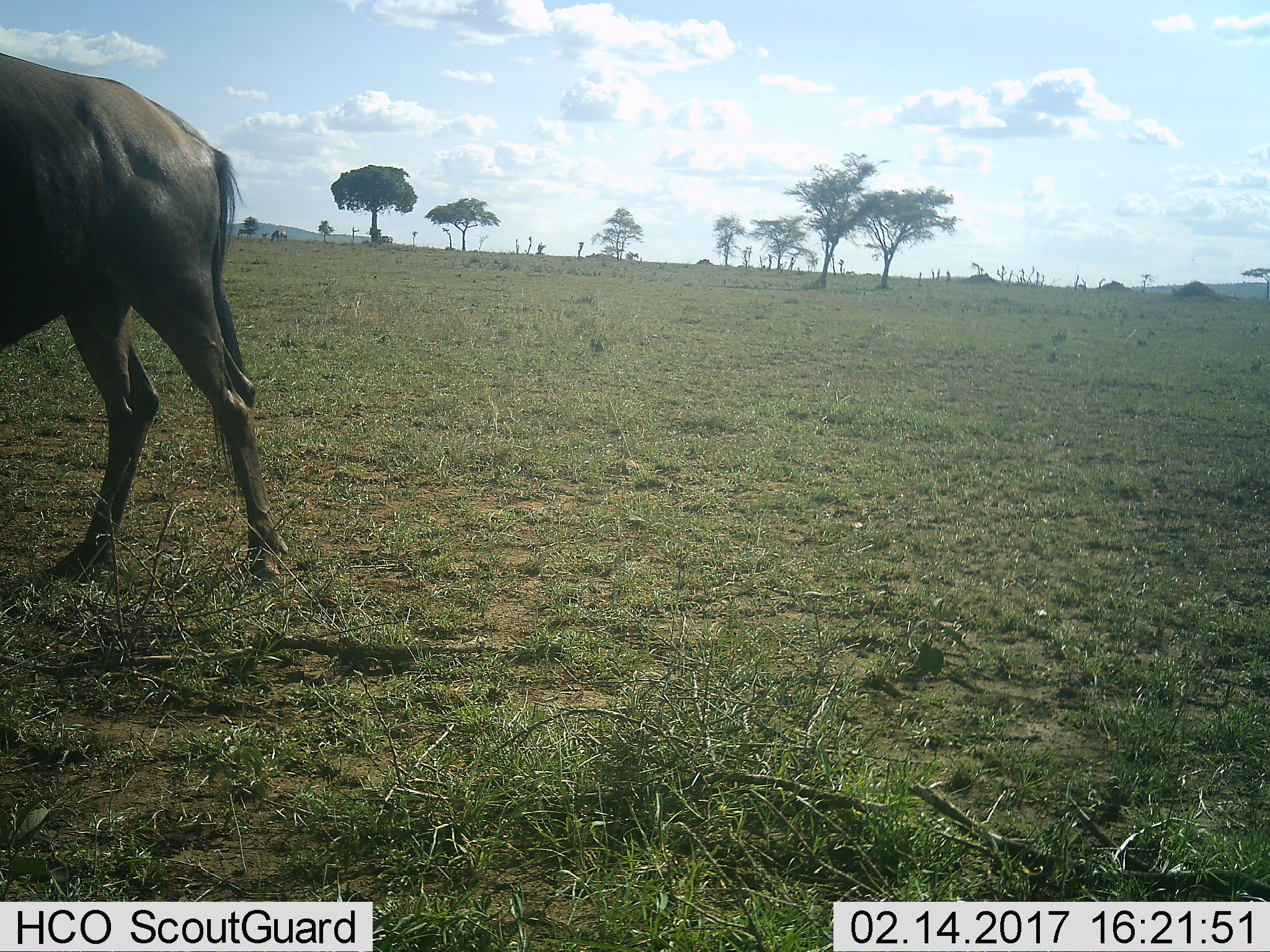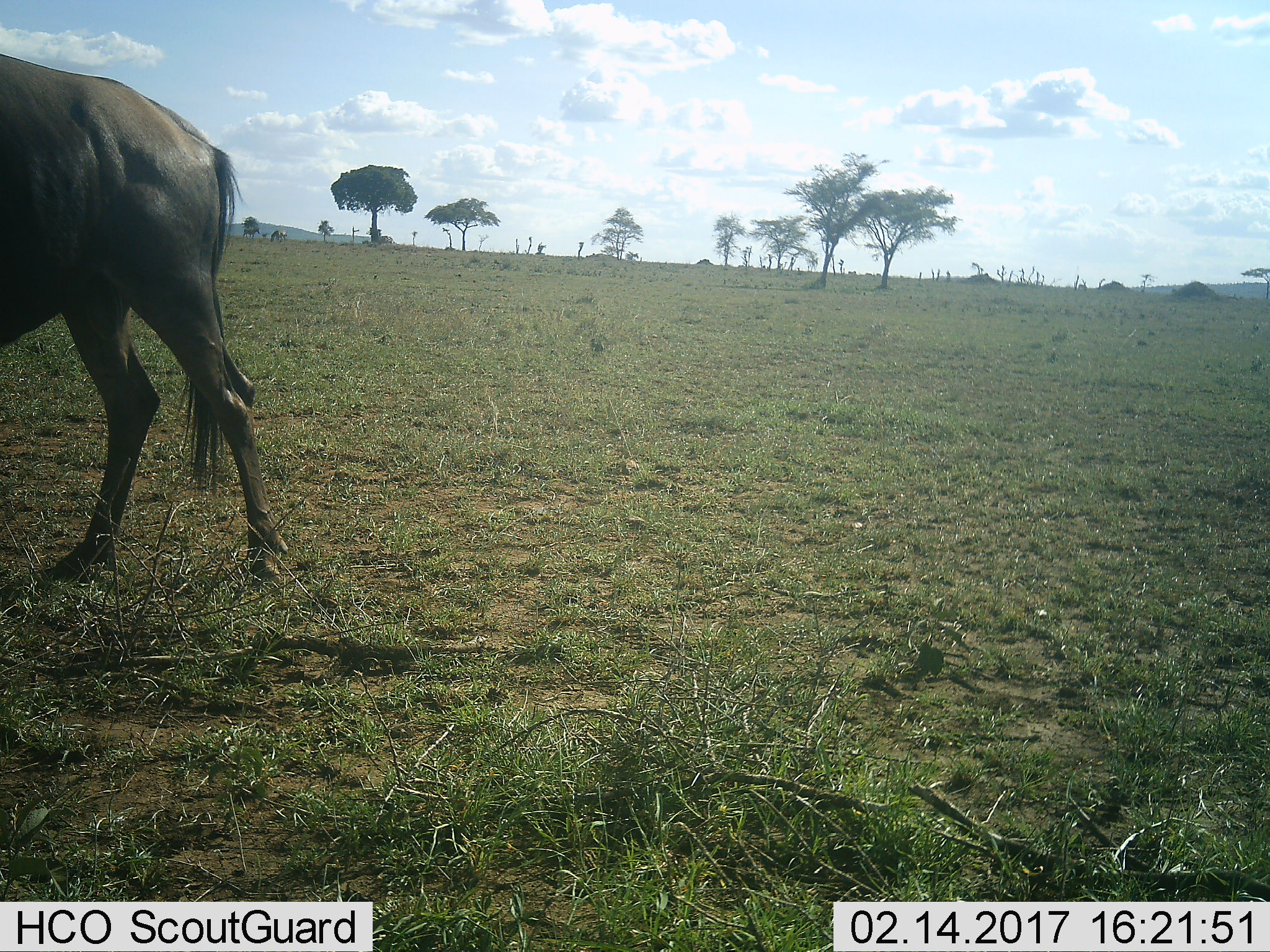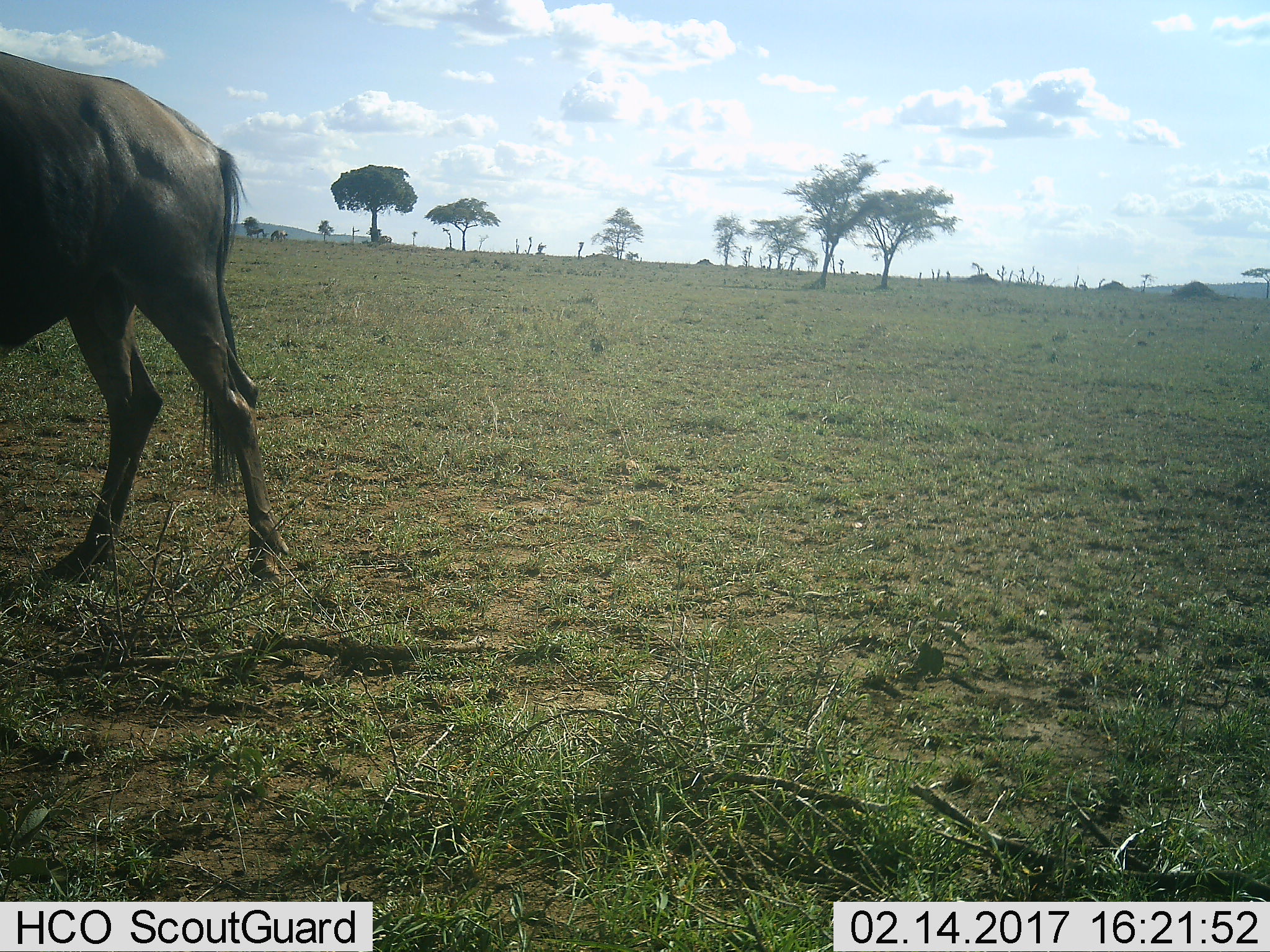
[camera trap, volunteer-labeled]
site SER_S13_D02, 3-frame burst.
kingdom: Animalia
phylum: Chordata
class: Mammalia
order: Artiodactyla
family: Bovidae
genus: Connochaetes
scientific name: Connochaetes taurinus taurinus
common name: blue wildebeest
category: wildebeestblue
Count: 1.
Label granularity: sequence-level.